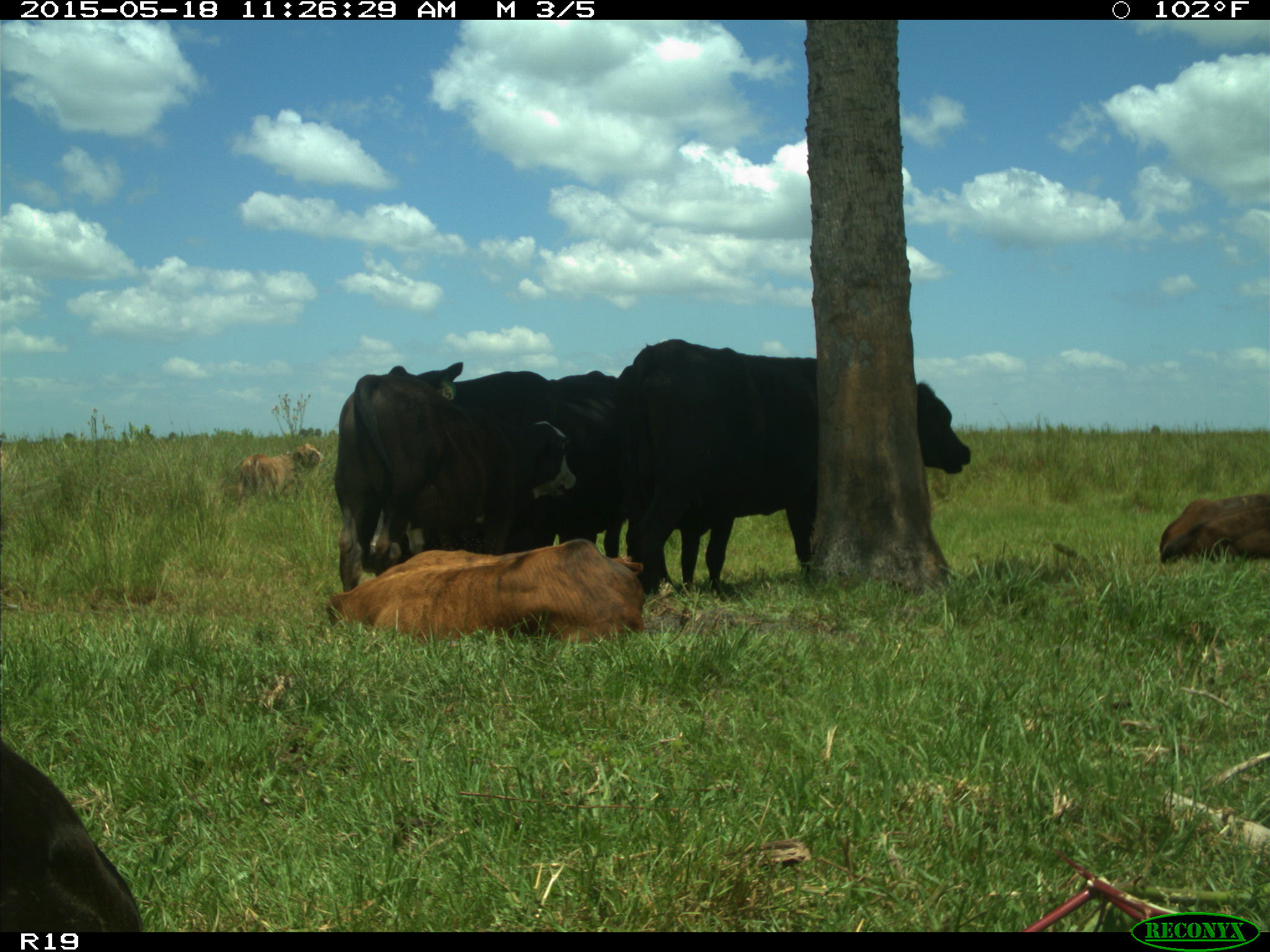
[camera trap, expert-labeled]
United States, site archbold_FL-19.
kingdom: Animalia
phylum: Chordata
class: Mammalia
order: Artiodactyla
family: Bovidae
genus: Bos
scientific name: Bos taurus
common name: domestic cow